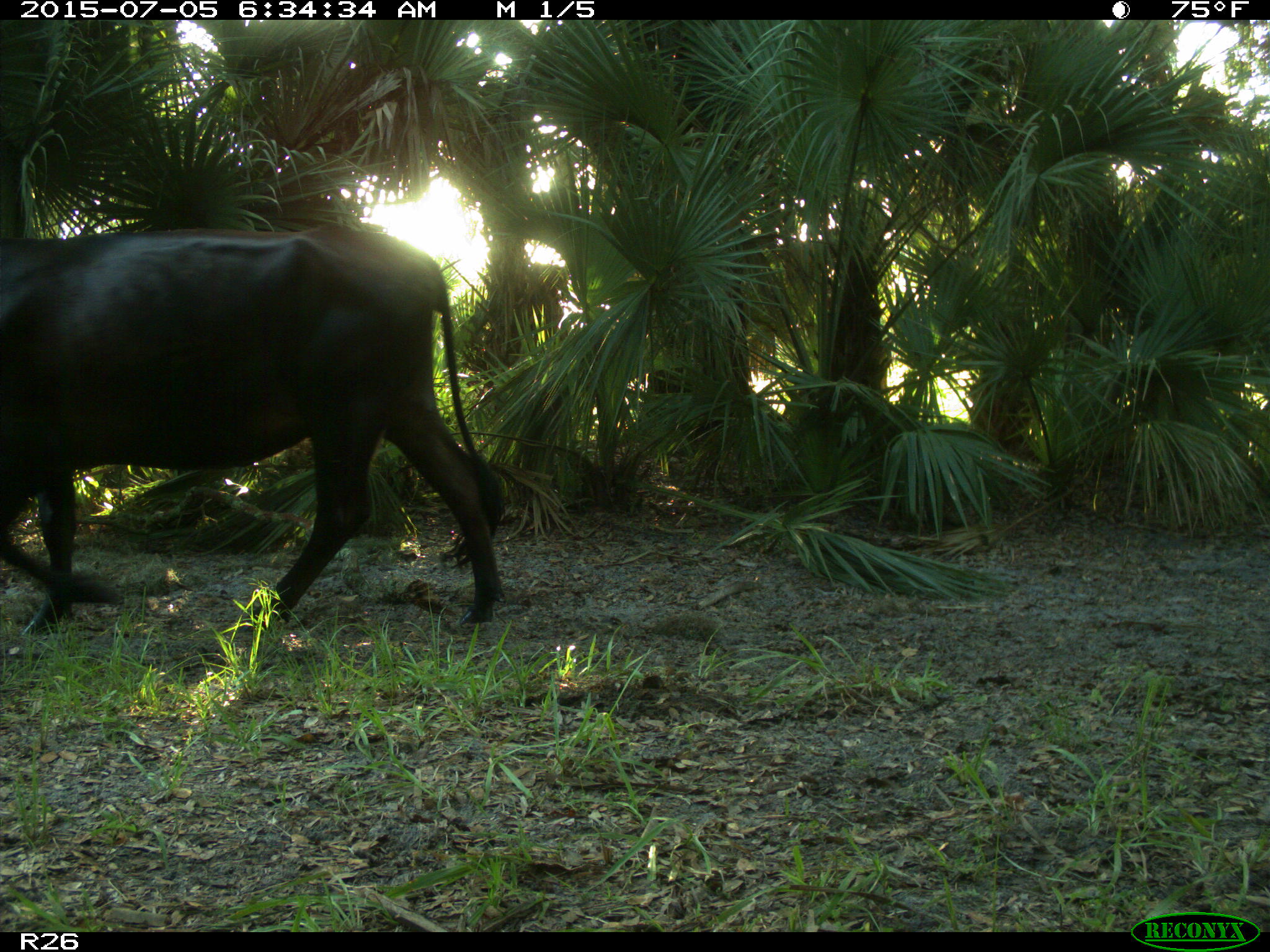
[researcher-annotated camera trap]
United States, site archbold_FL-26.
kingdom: Animalia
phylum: Chordata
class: Mammalia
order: Artiodactyla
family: Bovidae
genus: Bos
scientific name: Bos taurus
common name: domestic cow